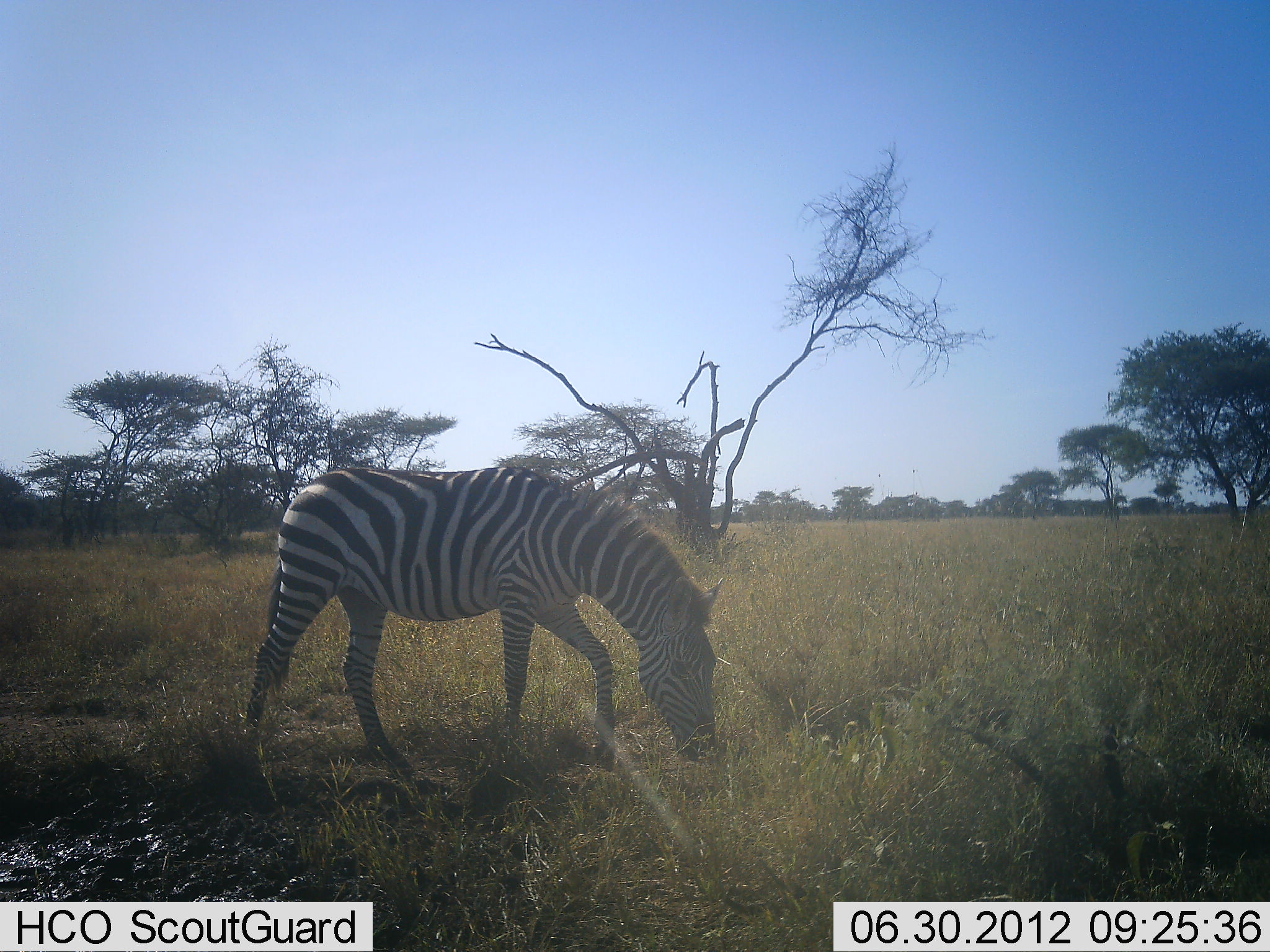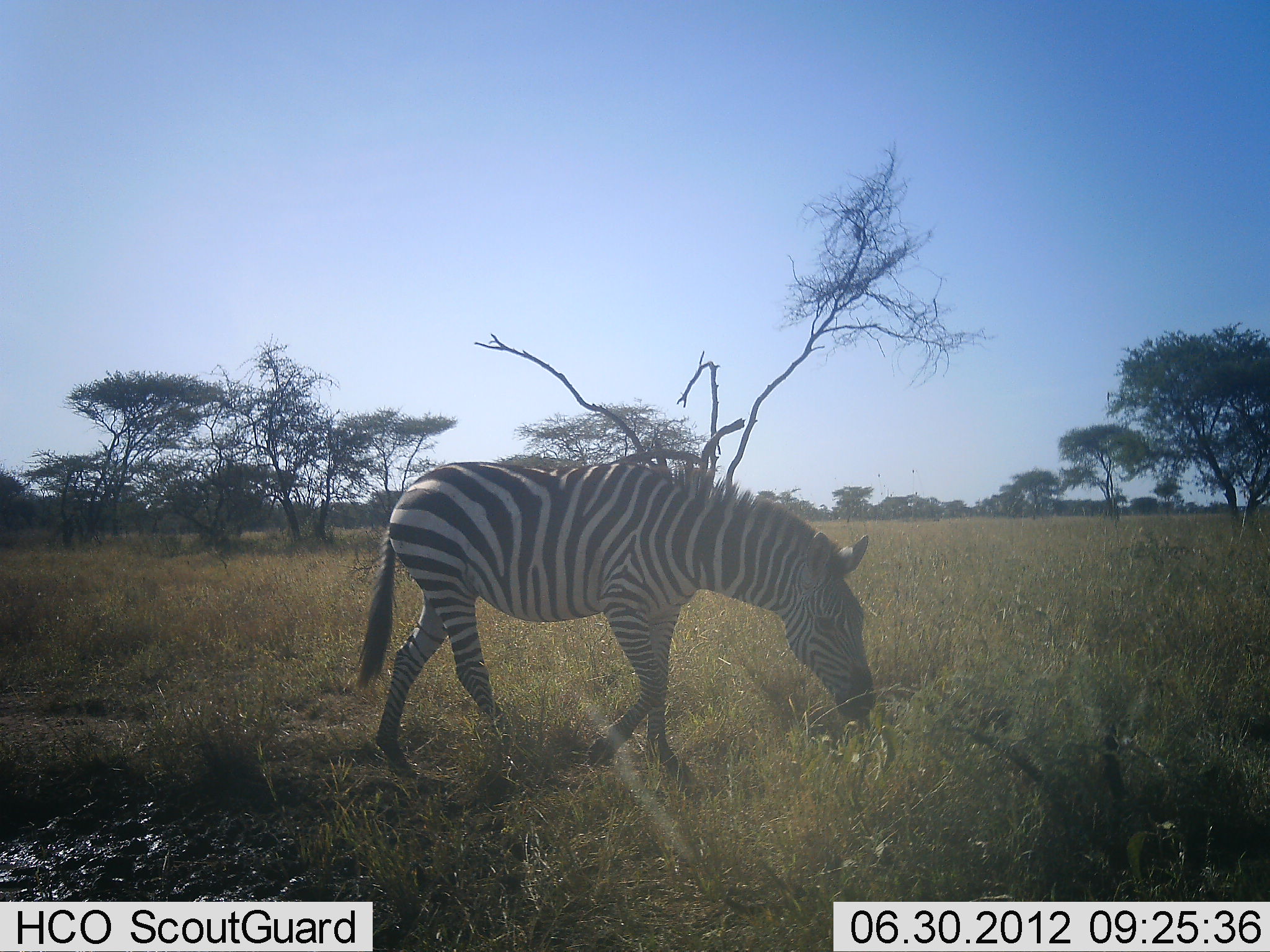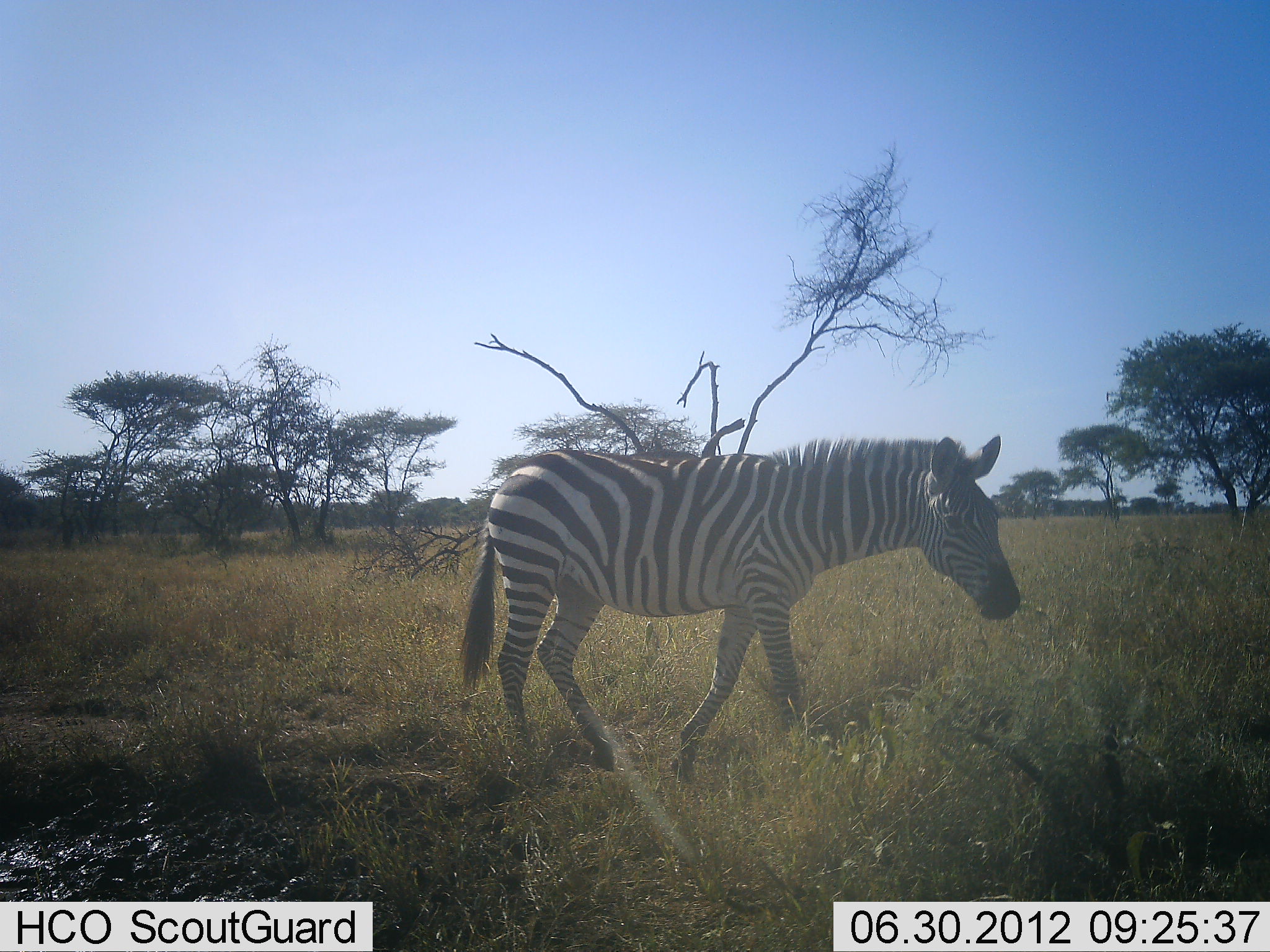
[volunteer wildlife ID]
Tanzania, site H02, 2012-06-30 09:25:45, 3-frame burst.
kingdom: Animalia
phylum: Chordata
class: Mammalia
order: Perissodactyla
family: Equidae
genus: Equus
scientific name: Equus quagga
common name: plains zebra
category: zebra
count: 1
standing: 10%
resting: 0%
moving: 90%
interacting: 0%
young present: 0%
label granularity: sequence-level